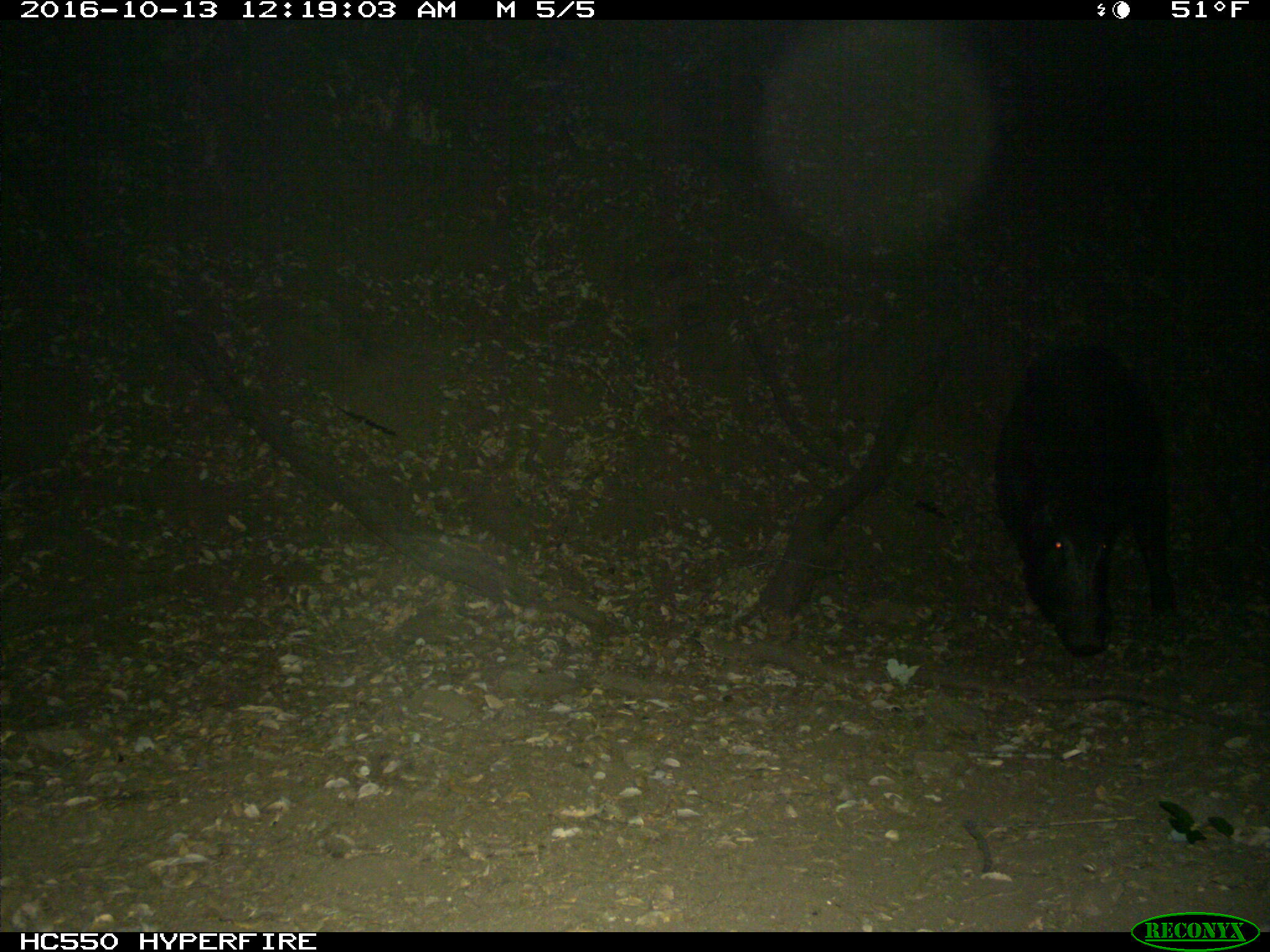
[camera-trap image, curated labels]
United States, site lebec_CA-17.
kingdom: Animalia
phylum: Chordata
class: Mammalia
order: Artiodactyla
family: Suidae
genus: Sus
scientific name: Sus scrofa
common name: wild boar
Sus scrofa (wild boar).